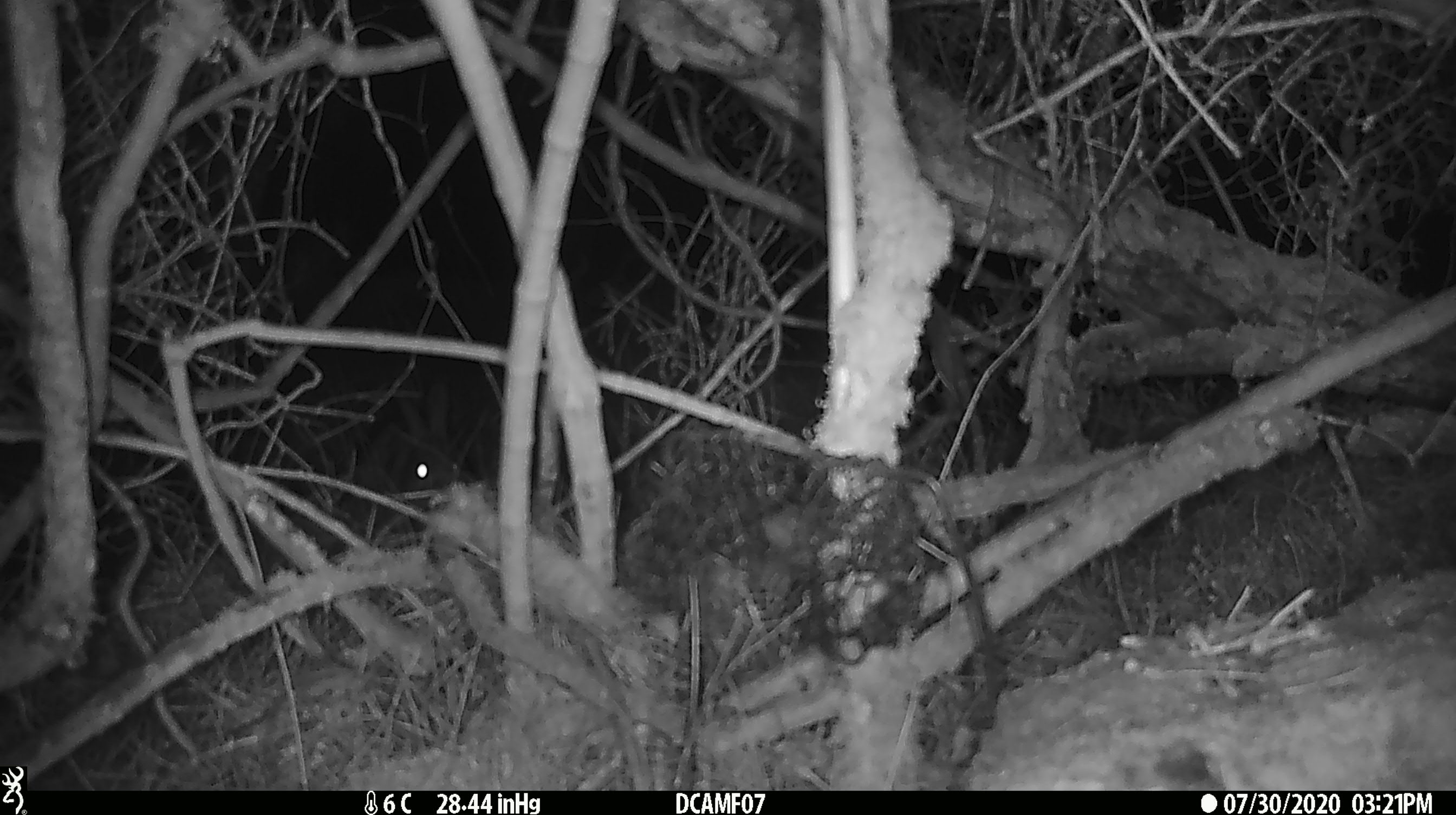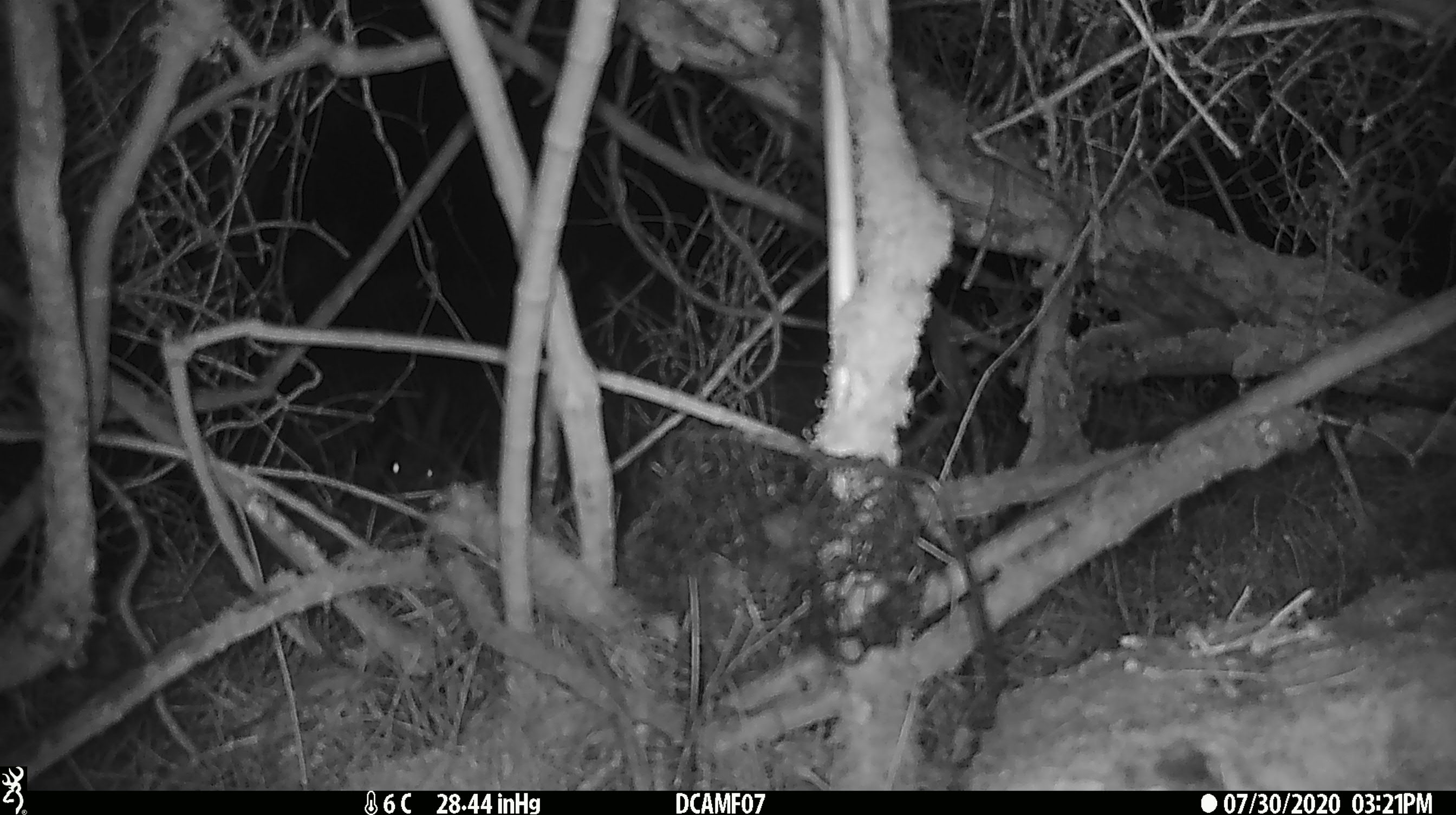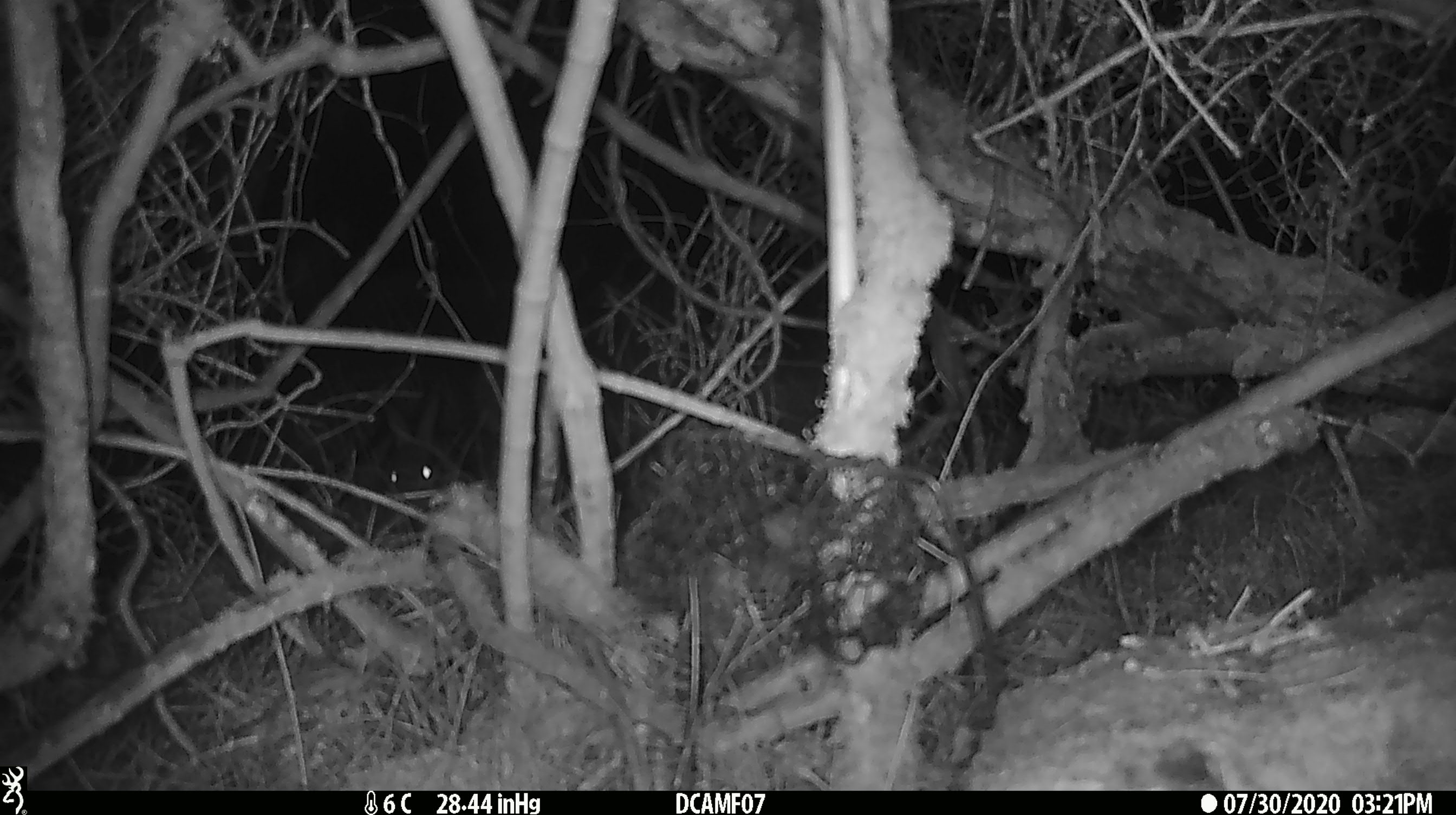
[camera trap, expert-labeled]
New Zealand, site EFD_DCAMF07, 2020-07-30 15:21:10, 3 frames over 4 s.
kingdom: Animalia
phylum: Chordata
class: Mammalia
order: Lagomorpha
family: Leporidae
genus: Oryctolagus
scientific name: Oryctolagus cuniculus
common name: european rabbit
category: rabbit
Rabbit (european rabbit) (Oryctolagus cuniculus).